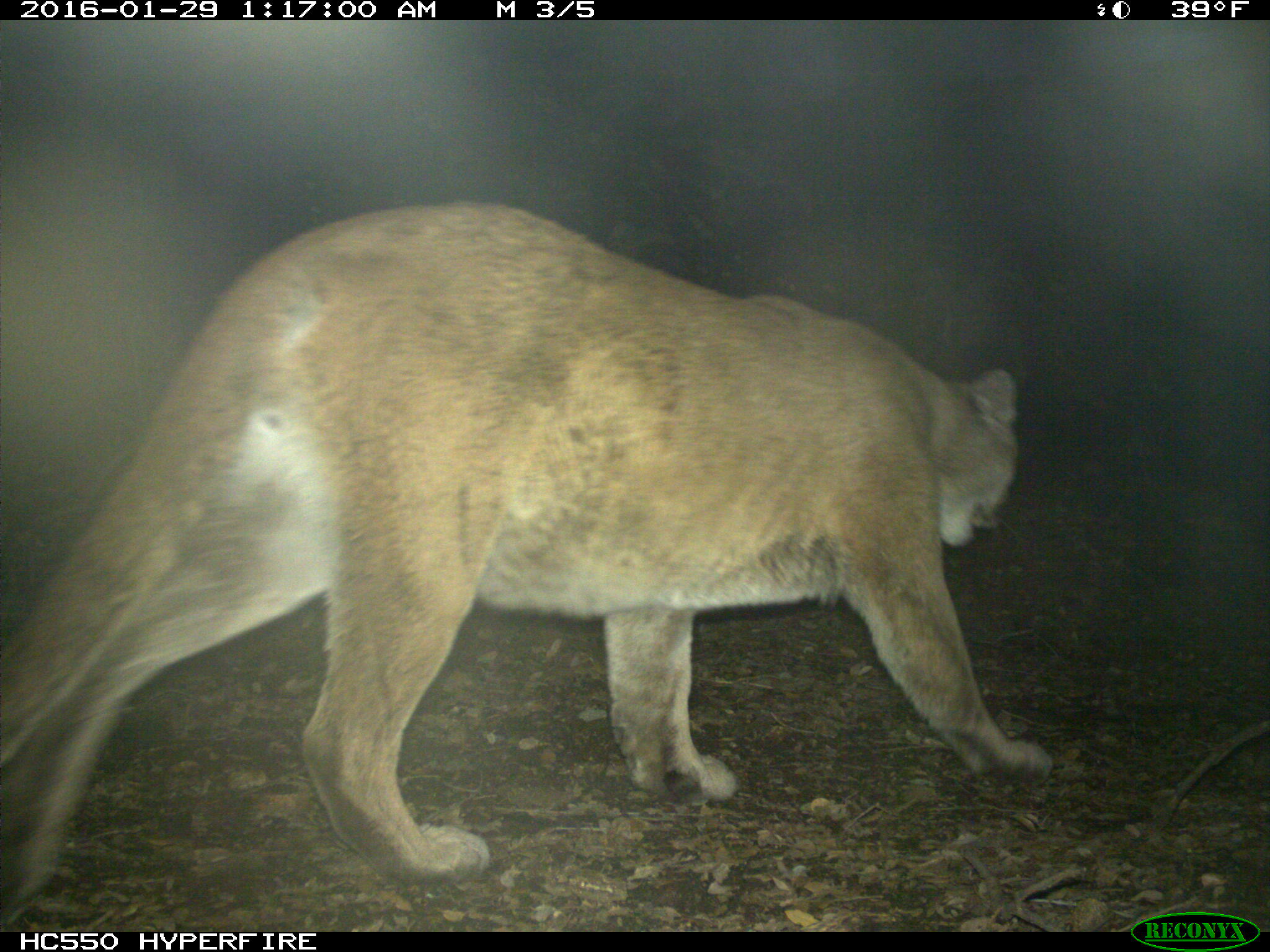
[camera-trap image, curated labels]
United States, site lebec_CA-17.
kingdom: Animalia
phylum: Chordata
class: Mammalia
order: Carnivora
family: Felidae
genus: Puma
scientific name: Puma concolor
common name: mountain lion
Puma concolor (mountain lion).